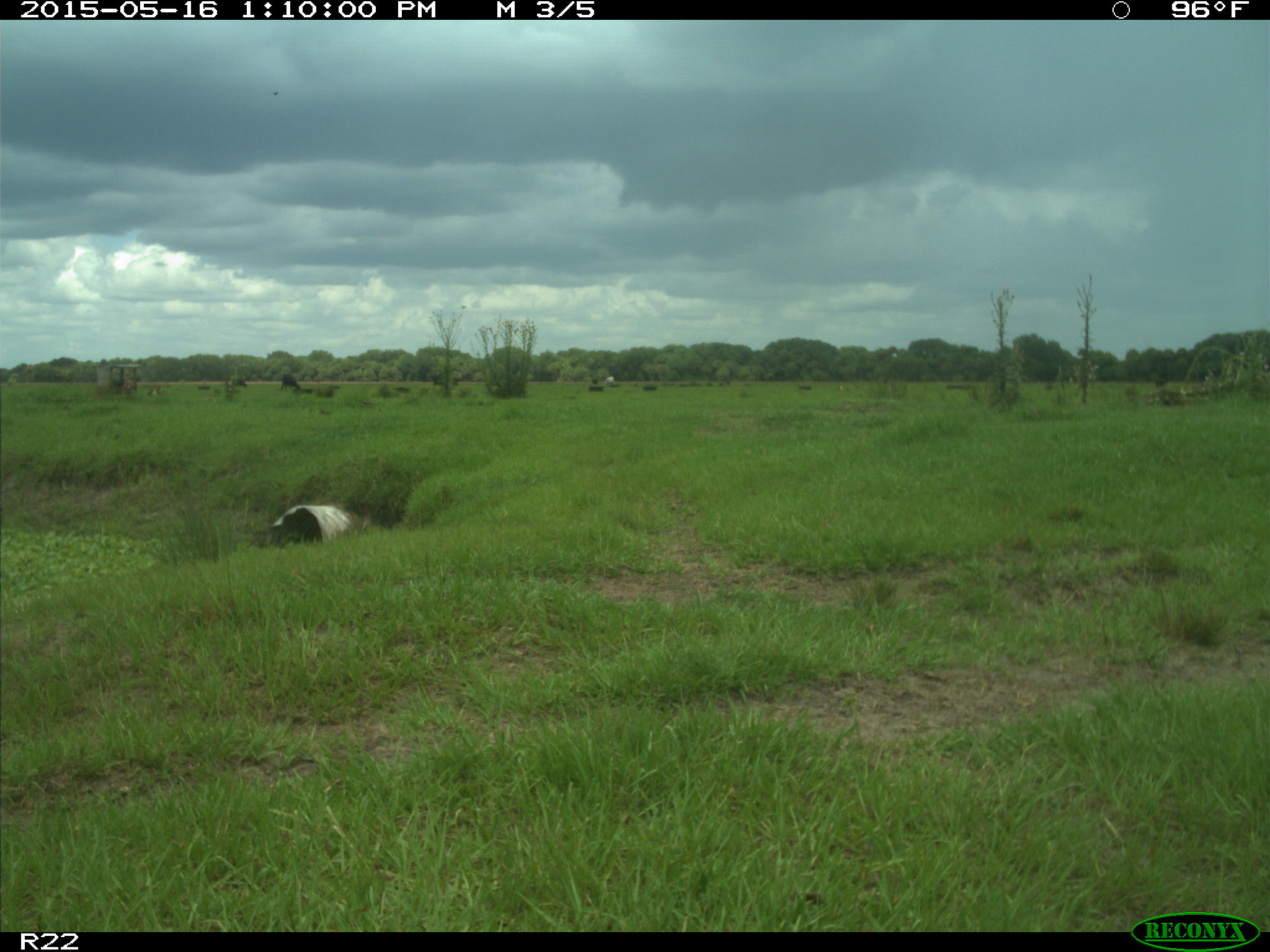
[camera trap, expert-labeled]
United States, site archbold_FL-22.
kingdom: Animalia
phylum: Chordata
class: Mammalia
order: Artiodactyla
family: Bovidae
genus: Bos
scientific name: Bos taurus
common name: domestic cow